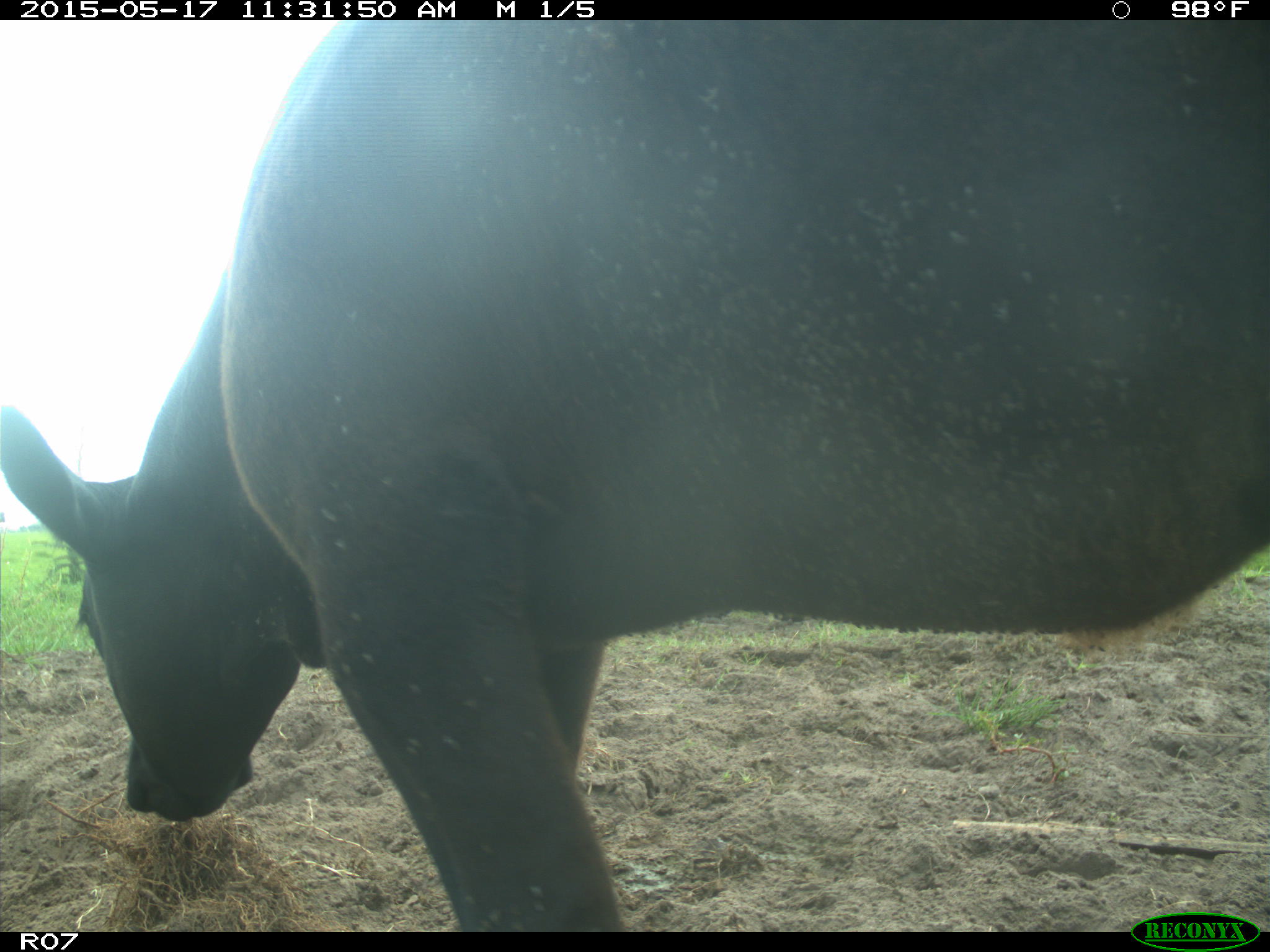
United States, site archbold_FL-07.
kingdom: Animalia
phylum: Chordata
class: Mammalia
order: Artiodactyla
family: Bovidae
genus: Bos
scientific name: Bos taurus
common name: domestic cow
Bos taurus (domestic cow).